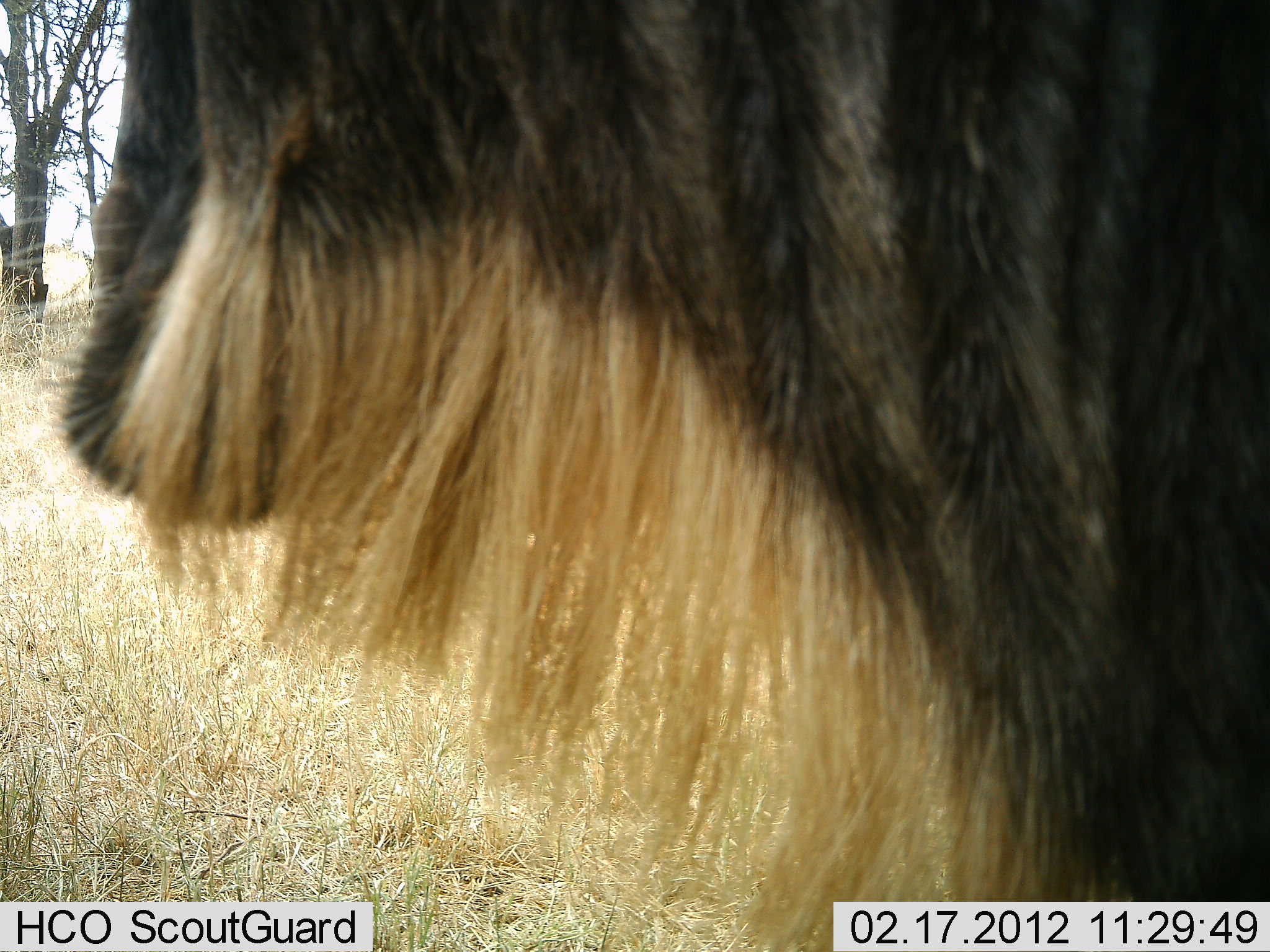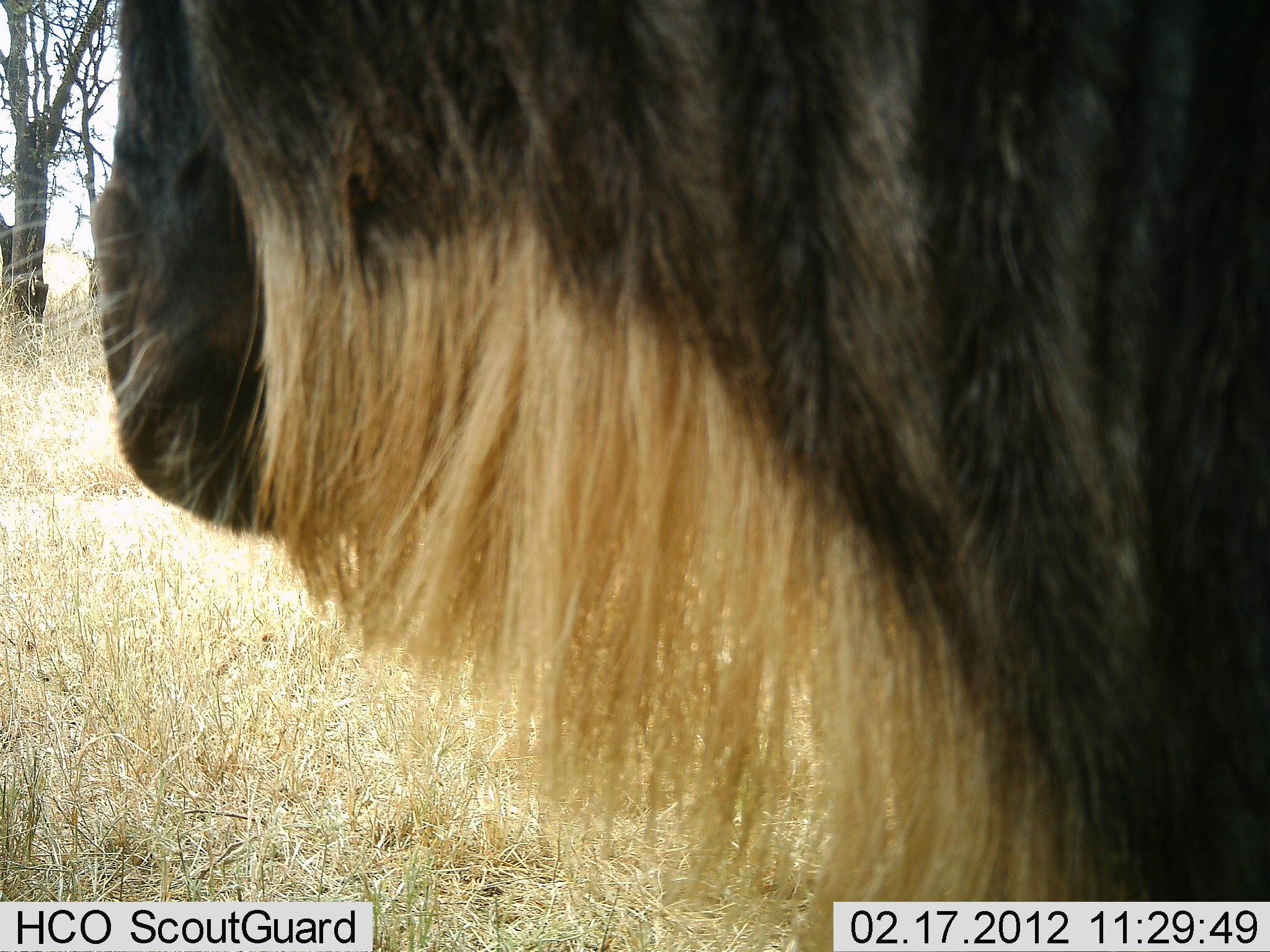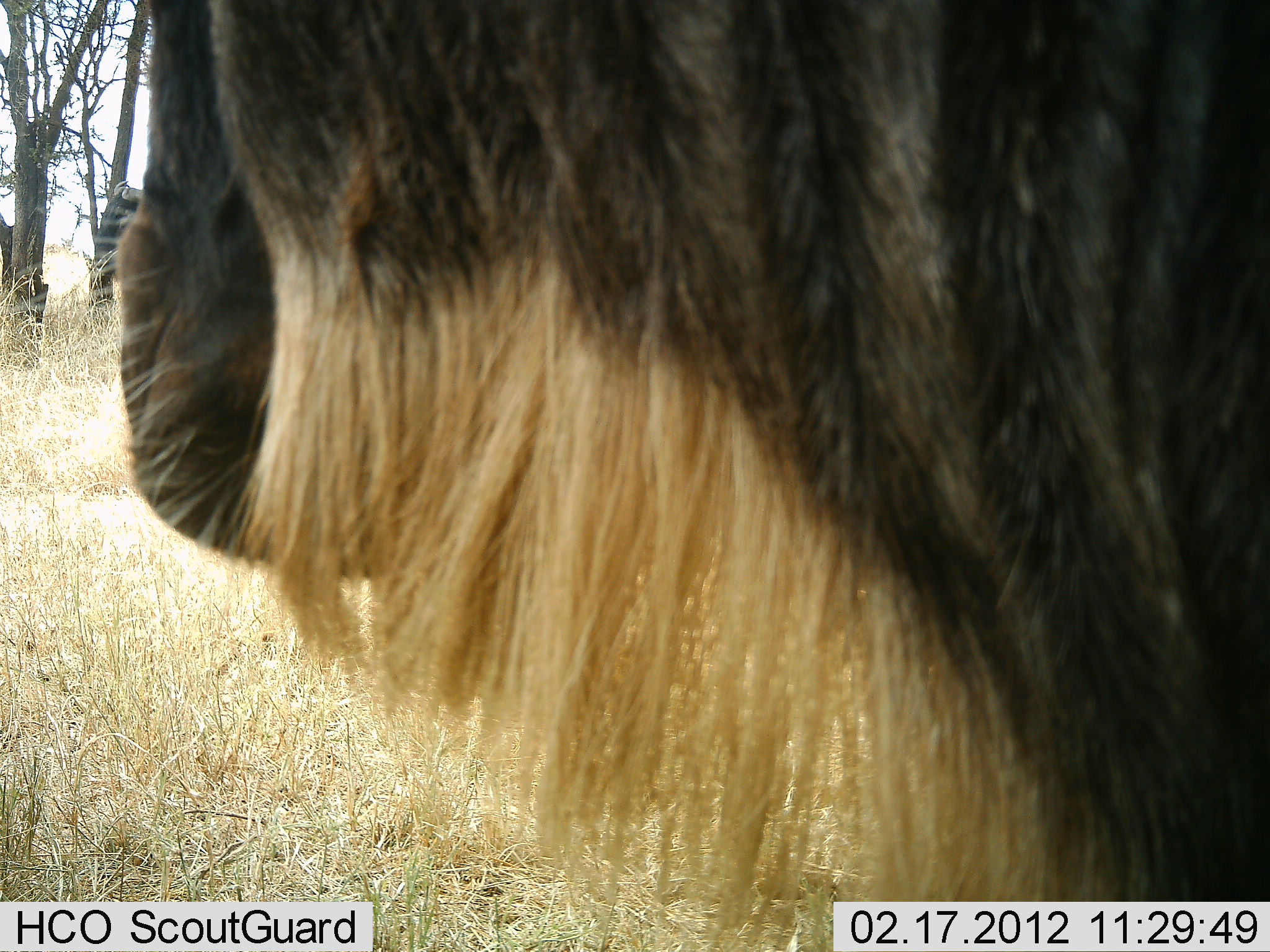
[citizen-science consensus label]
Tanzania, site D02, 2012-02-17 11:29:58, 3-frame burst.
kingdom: Animalia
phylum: Chordata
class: Mammalia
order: Artiodactyla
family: Bovidae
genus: Connochaetes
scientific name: Connochaetes taurinus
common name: blue wildebeest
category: wildebeest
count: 1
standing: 94%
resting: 0%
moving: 0%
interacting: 6%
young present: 0%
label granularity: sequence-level